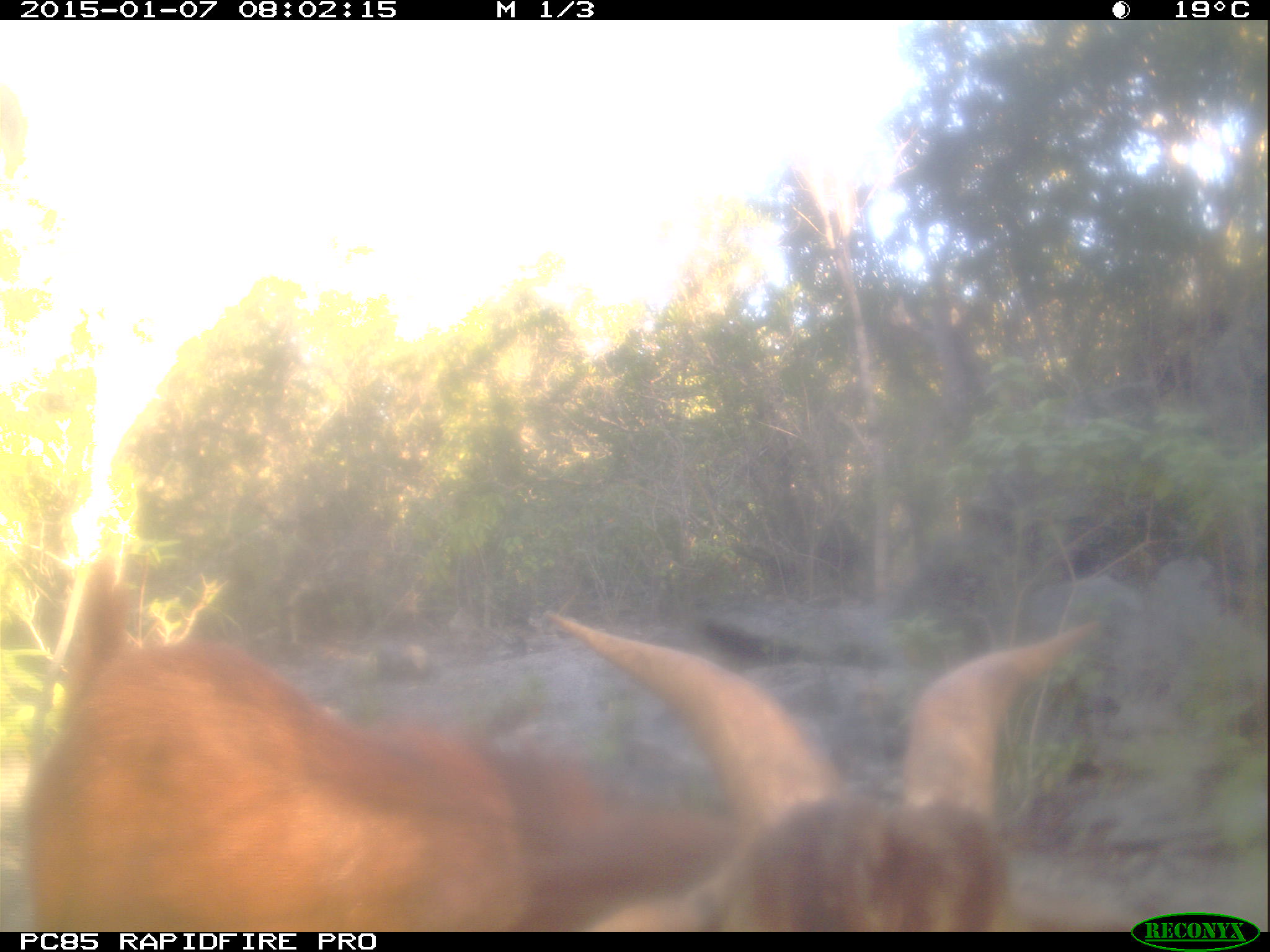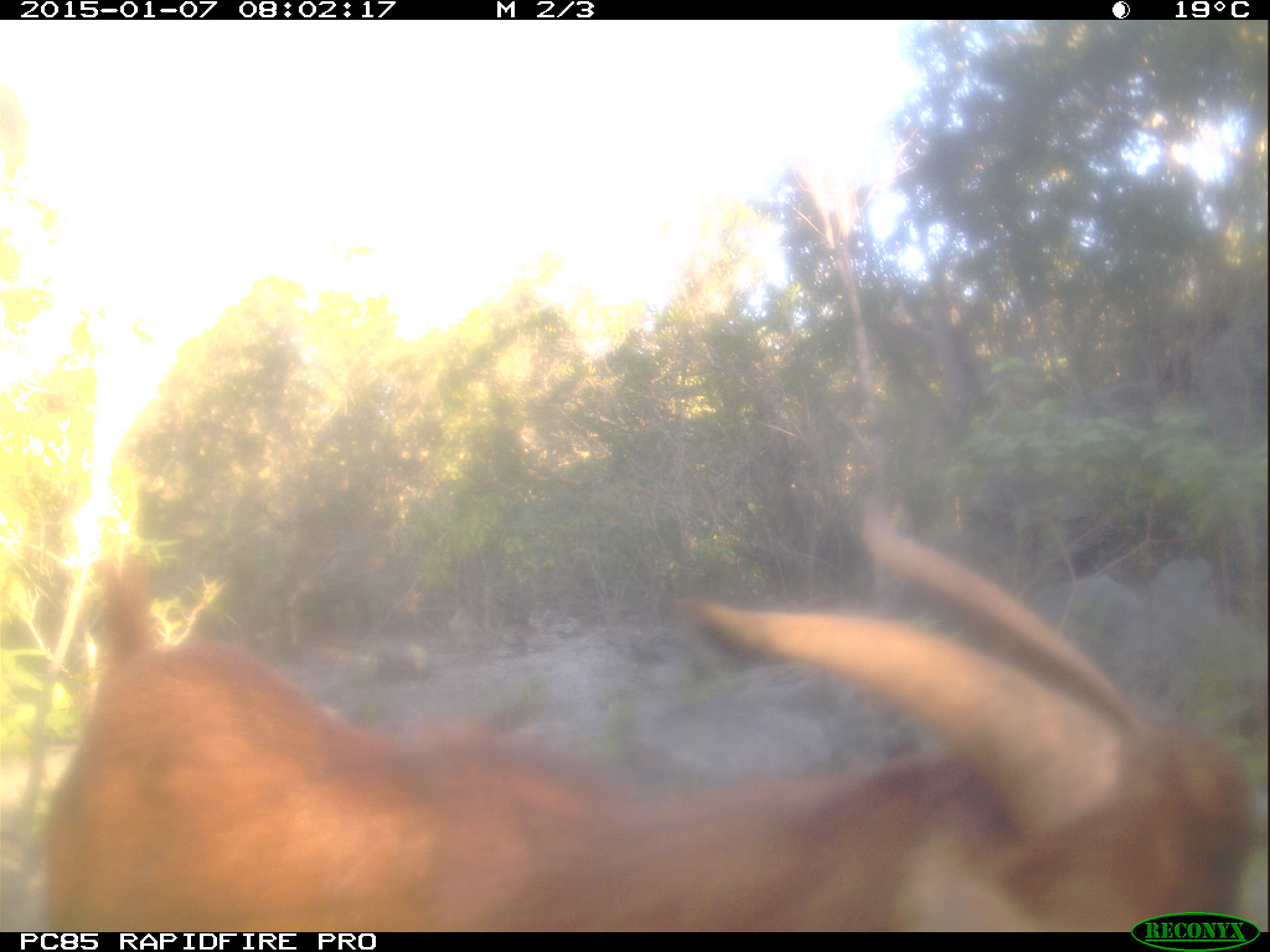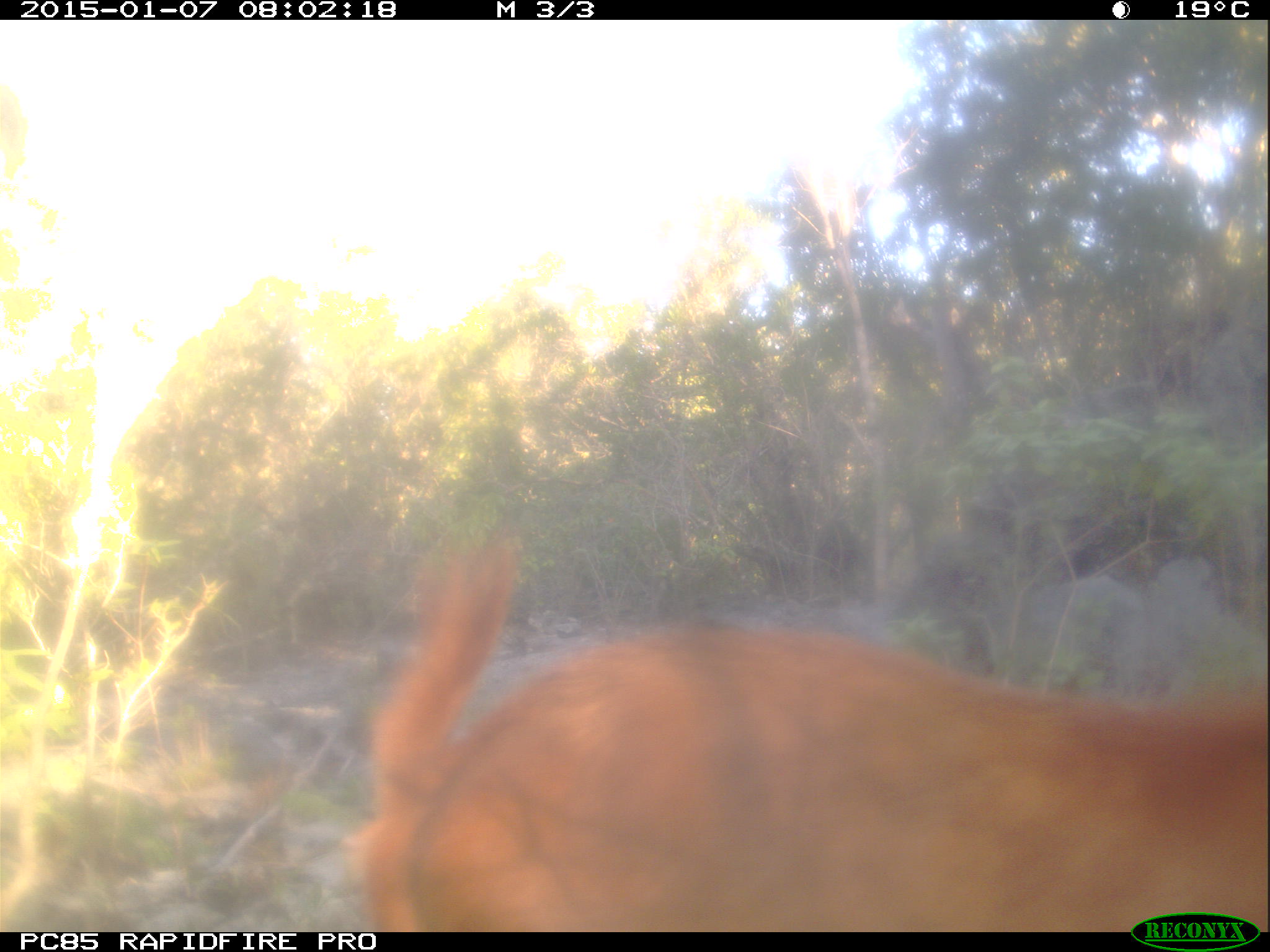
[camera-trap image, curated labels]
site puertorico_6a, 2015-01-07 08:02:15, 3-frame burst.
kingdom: Animalia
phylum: Chordata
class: Mammalia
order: Artiodactyla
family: Bovidae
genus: Capra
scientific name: Capra hircus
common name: goat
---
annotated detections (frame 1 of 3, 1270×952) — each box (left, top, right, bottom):
goat: (9, 581, 1136, 932)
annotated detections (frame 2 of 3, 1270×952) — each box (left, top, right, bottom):
goat: (12, 534, 1267, 938)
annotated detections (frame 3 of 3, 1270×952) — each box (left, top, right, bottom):
goat: (347, 531, 1259, 931)